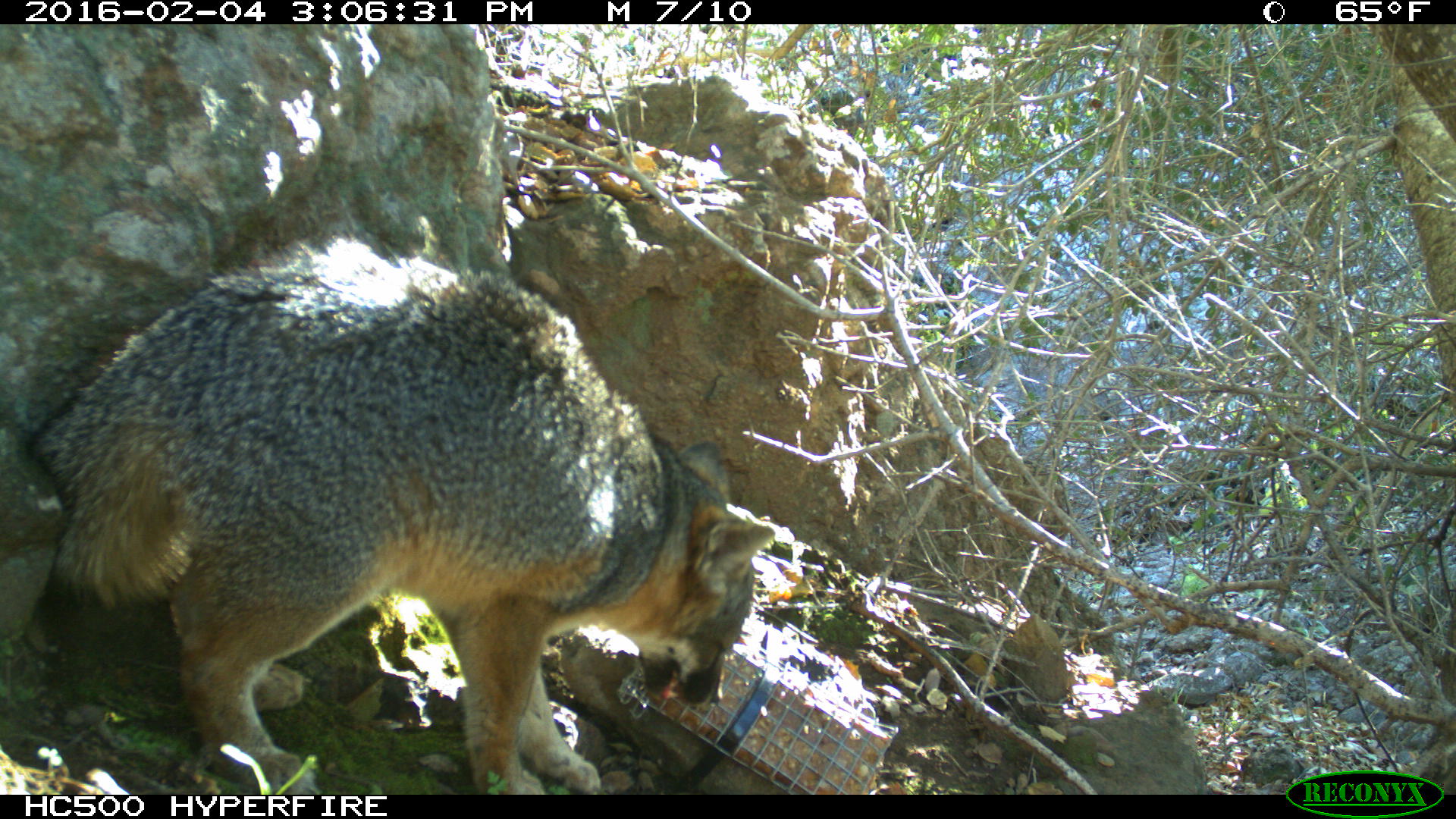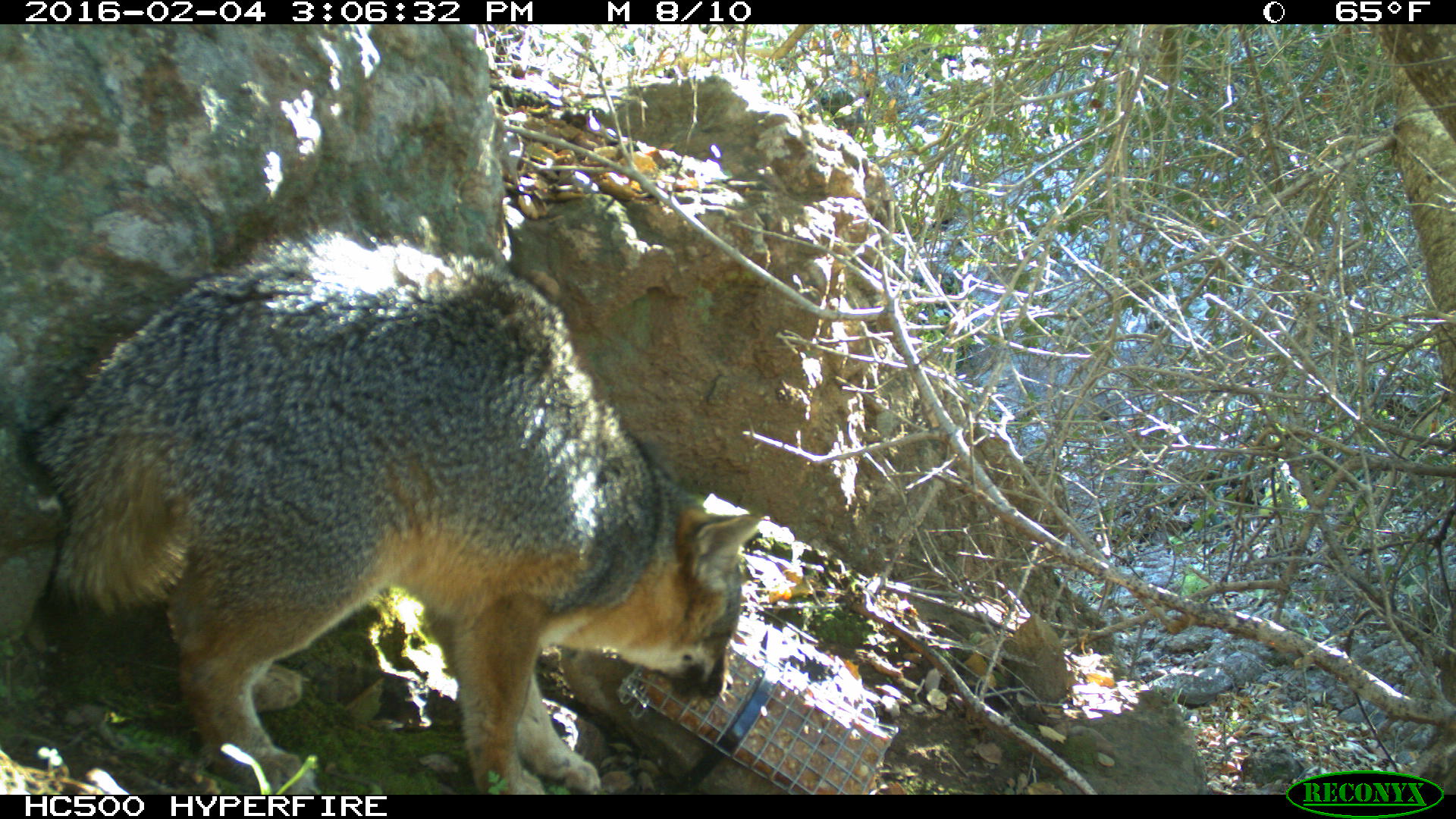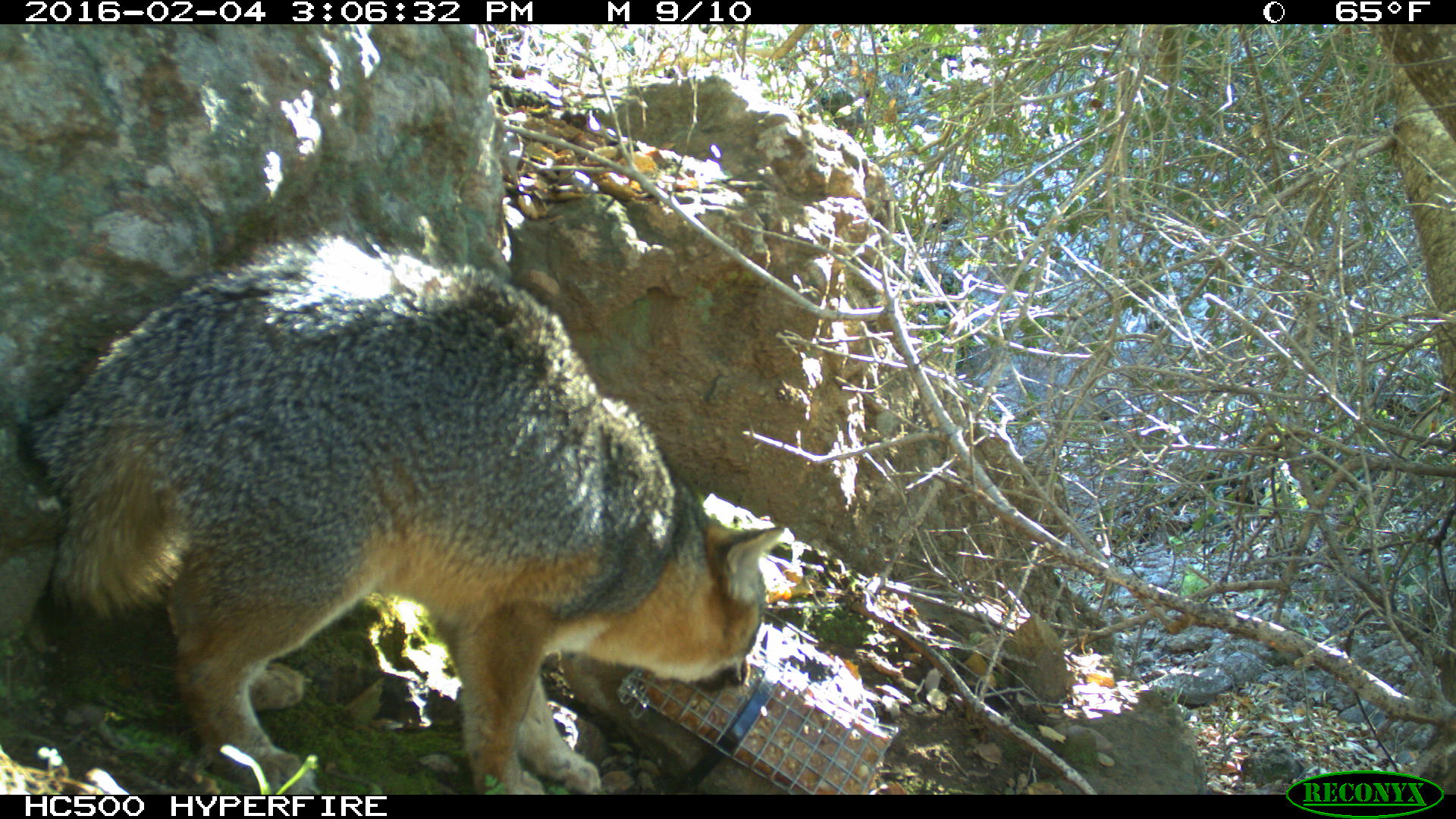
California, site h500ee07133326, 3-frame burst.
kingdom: Animalia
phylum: Chordata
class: Mammalia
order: Carnivora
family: Canidae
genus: Urocyon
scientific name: Urocyon littoralis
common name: island fox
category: fox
Fox (island fox) (Urocyon littoralis).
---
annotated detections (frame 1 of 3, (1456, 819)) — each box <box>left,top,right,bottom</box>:
fox: <box>30,230,773,794</box>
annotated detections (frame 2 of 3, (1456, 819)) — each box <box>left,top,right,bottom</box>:
fox: <box>17,209,770,794</box>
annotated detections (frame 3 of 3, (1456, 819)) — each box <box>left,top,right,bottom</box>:
fox: <box>31,228,785,793</box>